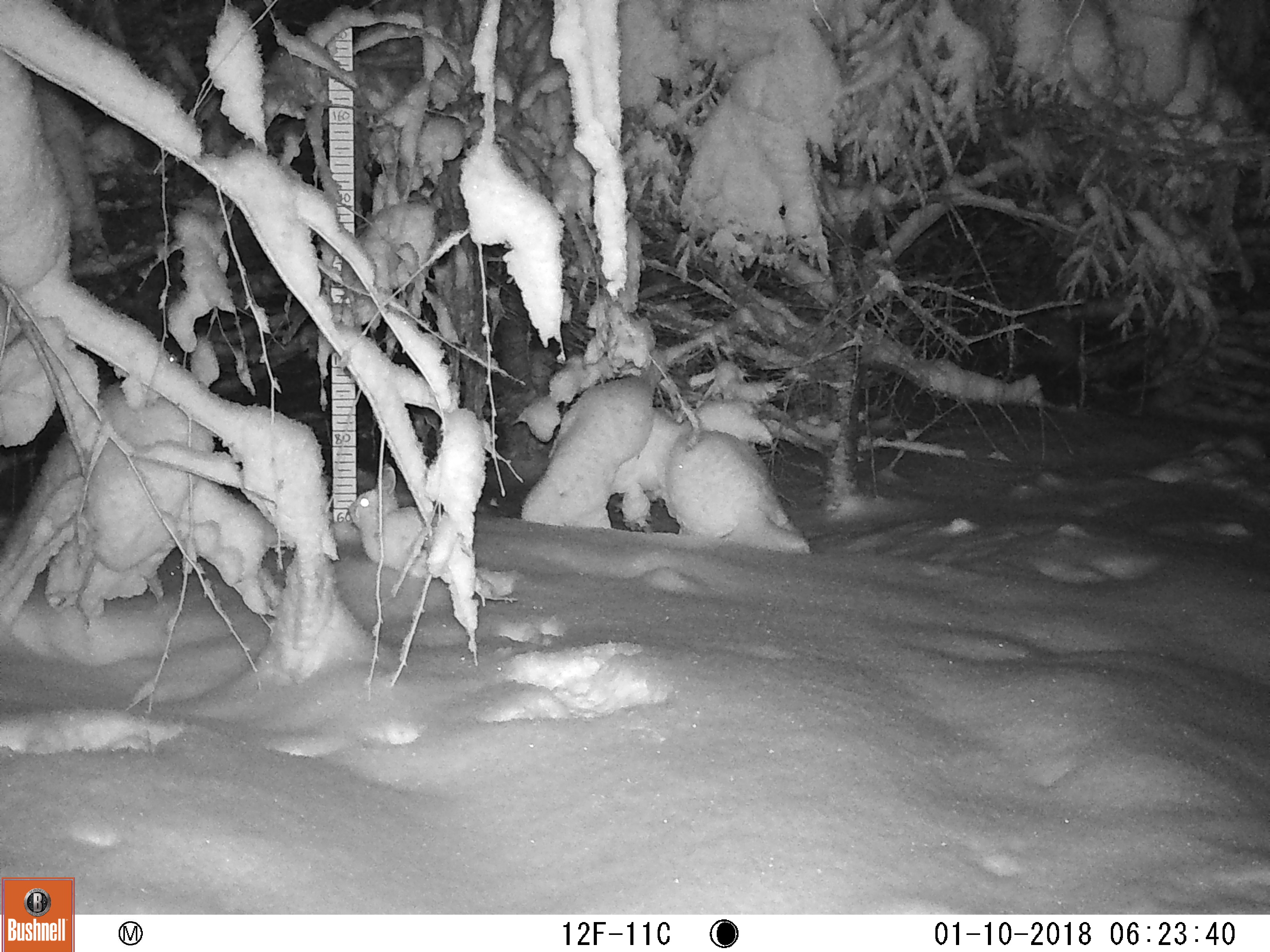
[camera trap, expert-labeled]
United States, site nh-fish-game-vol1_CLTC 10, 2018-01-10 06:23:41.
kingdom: Animalia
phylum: Chordata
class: Mammalia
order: Lagomorpha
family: Leporidae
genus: Lepus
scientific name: Lepus americanus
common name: snowshoe hare